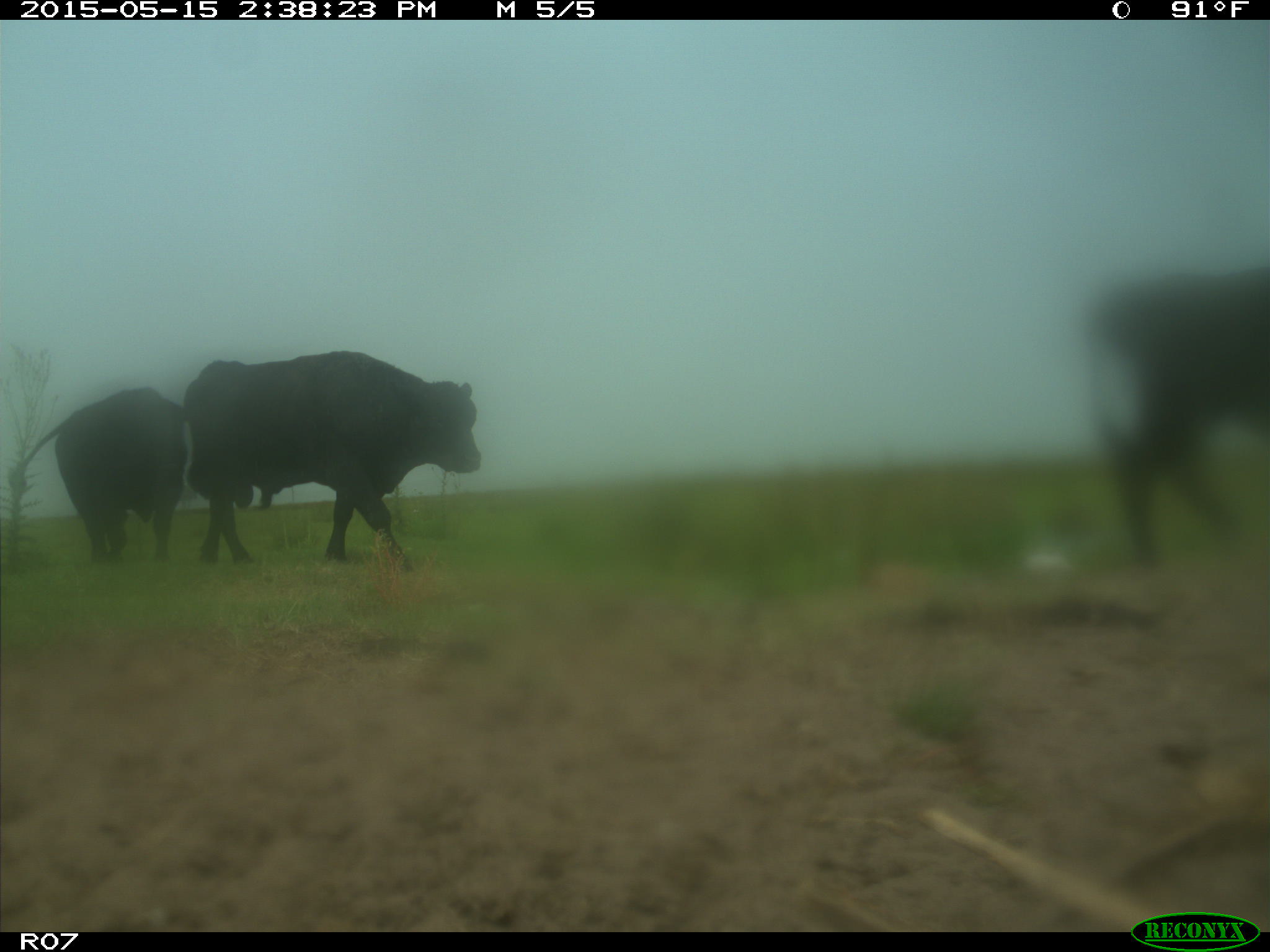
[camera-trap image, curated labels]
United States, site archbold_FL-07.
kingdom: Animalia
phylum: Chordata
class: Mammalia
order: Artiodactyla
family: Bovidae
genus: Bos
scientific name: Bos taurus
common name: domestic cow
Bos taurus (domestic cow).